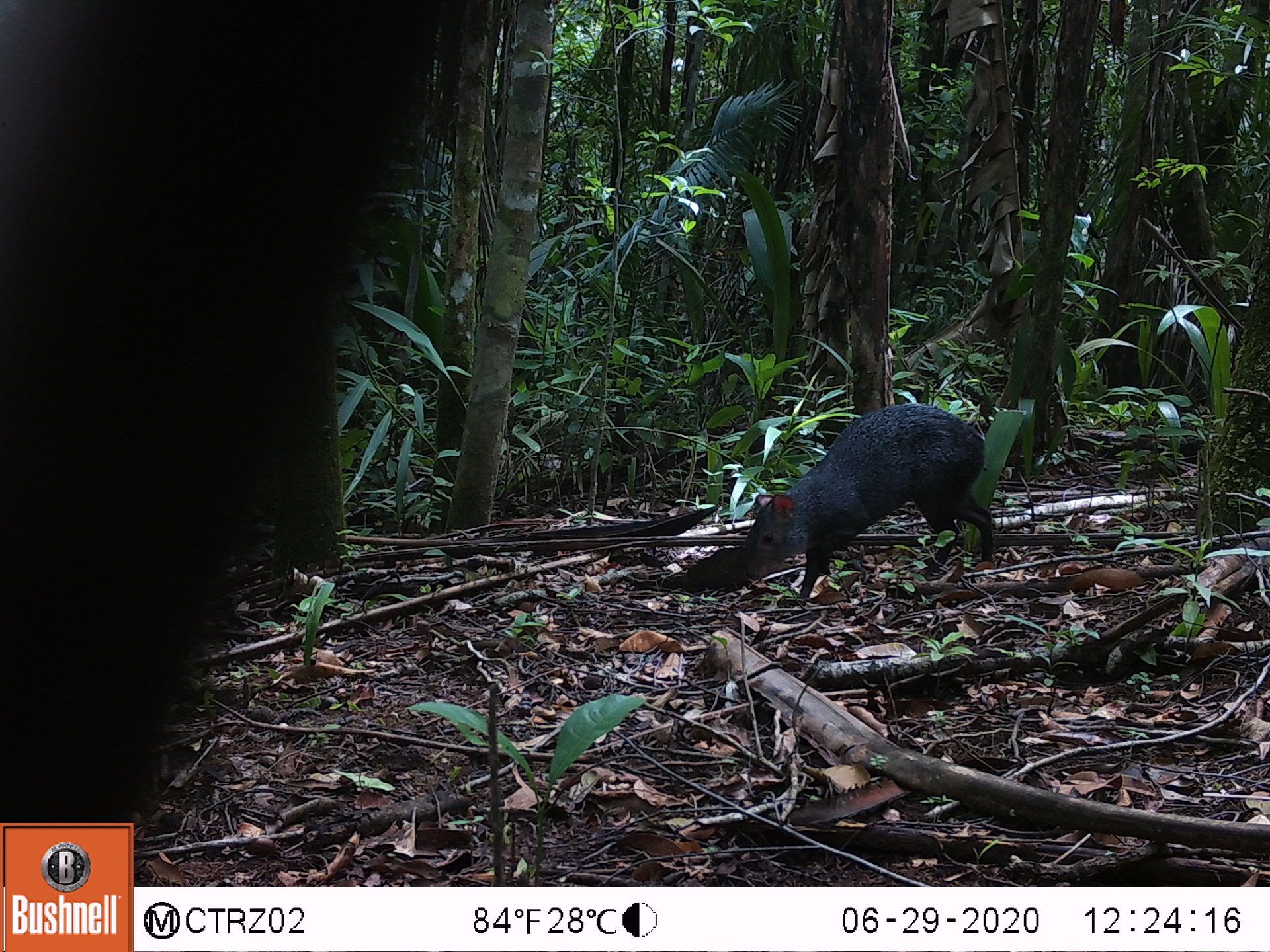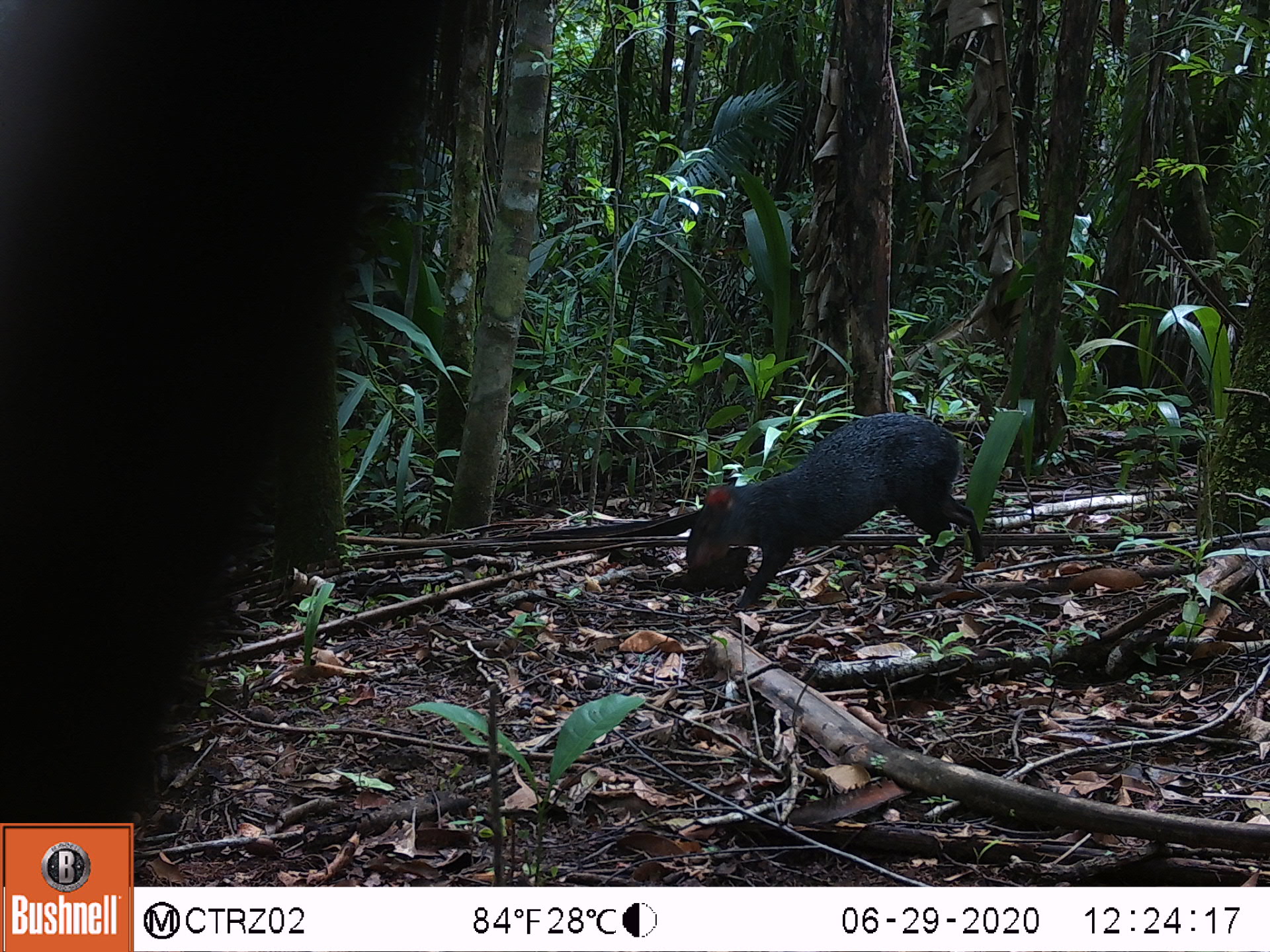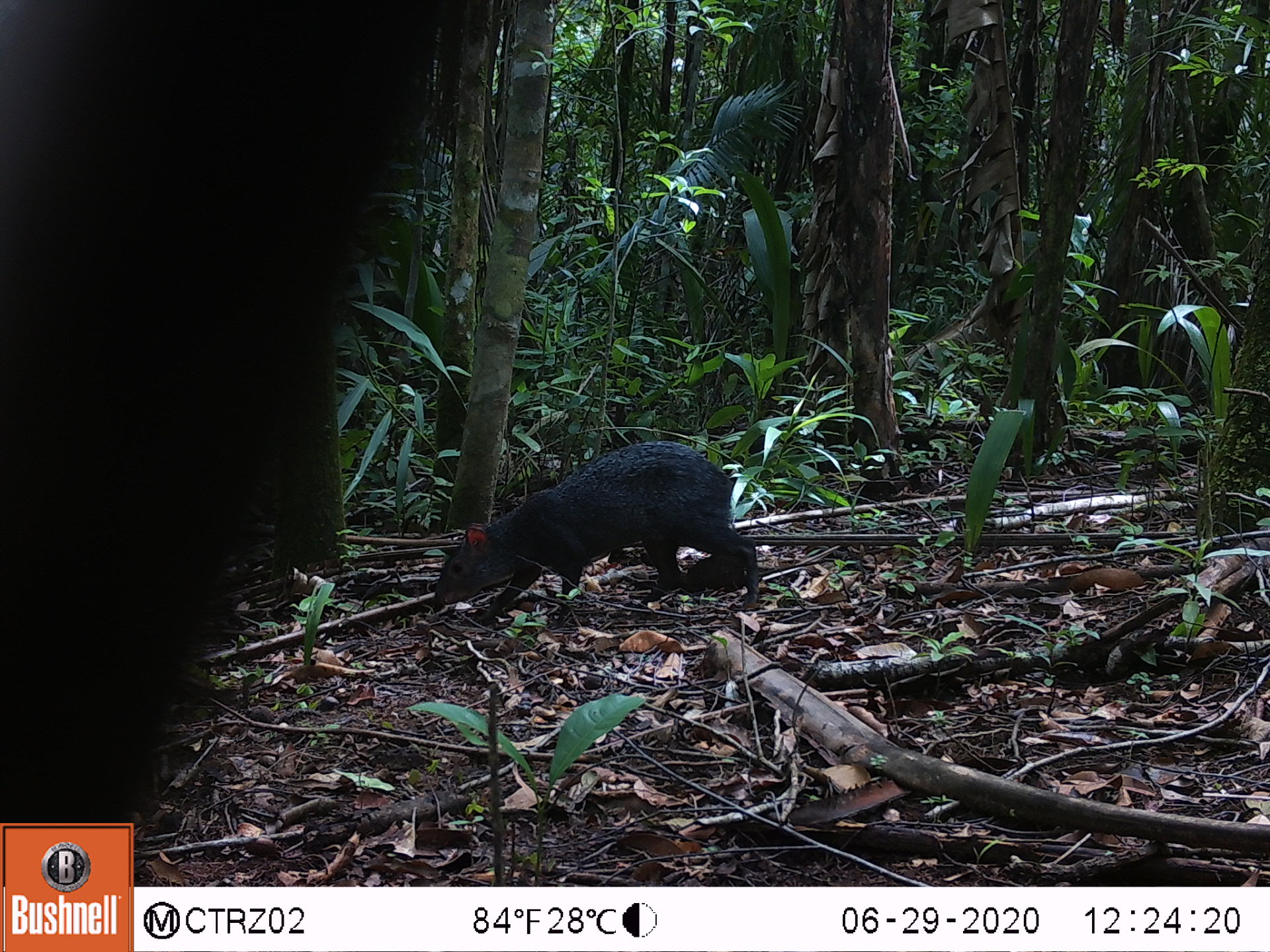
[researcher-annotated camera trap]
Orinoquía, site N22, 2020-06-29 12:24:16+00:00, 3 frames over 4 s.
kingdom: Animalia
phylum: Chordata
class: Mammalia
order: Rodentia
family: Dasyproctidae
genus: Dasyprocta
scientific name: Dasyprocta fuliginosa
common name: black agouti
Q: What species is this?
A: Black agouti (Dasyprocta fuliginosa).